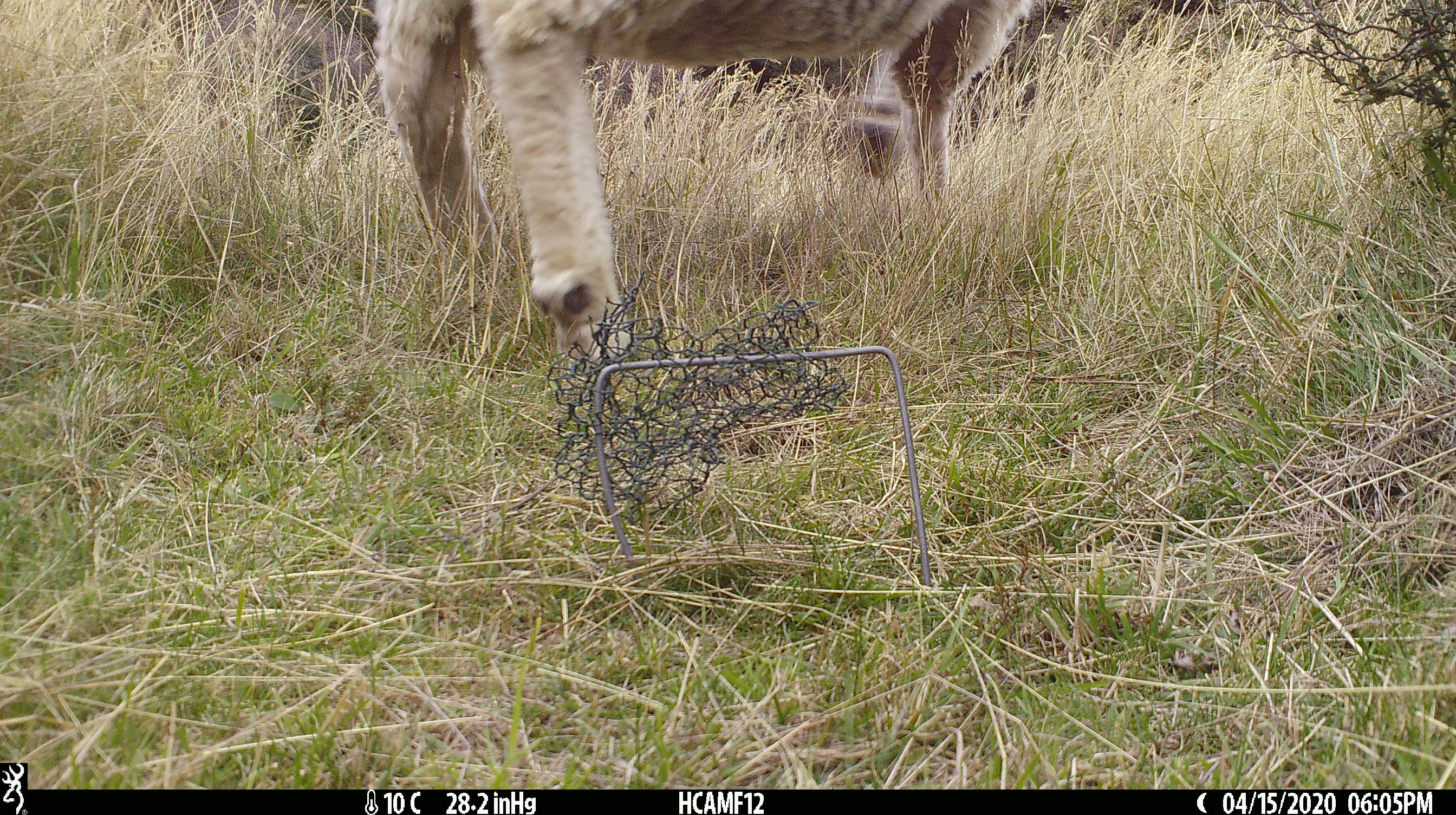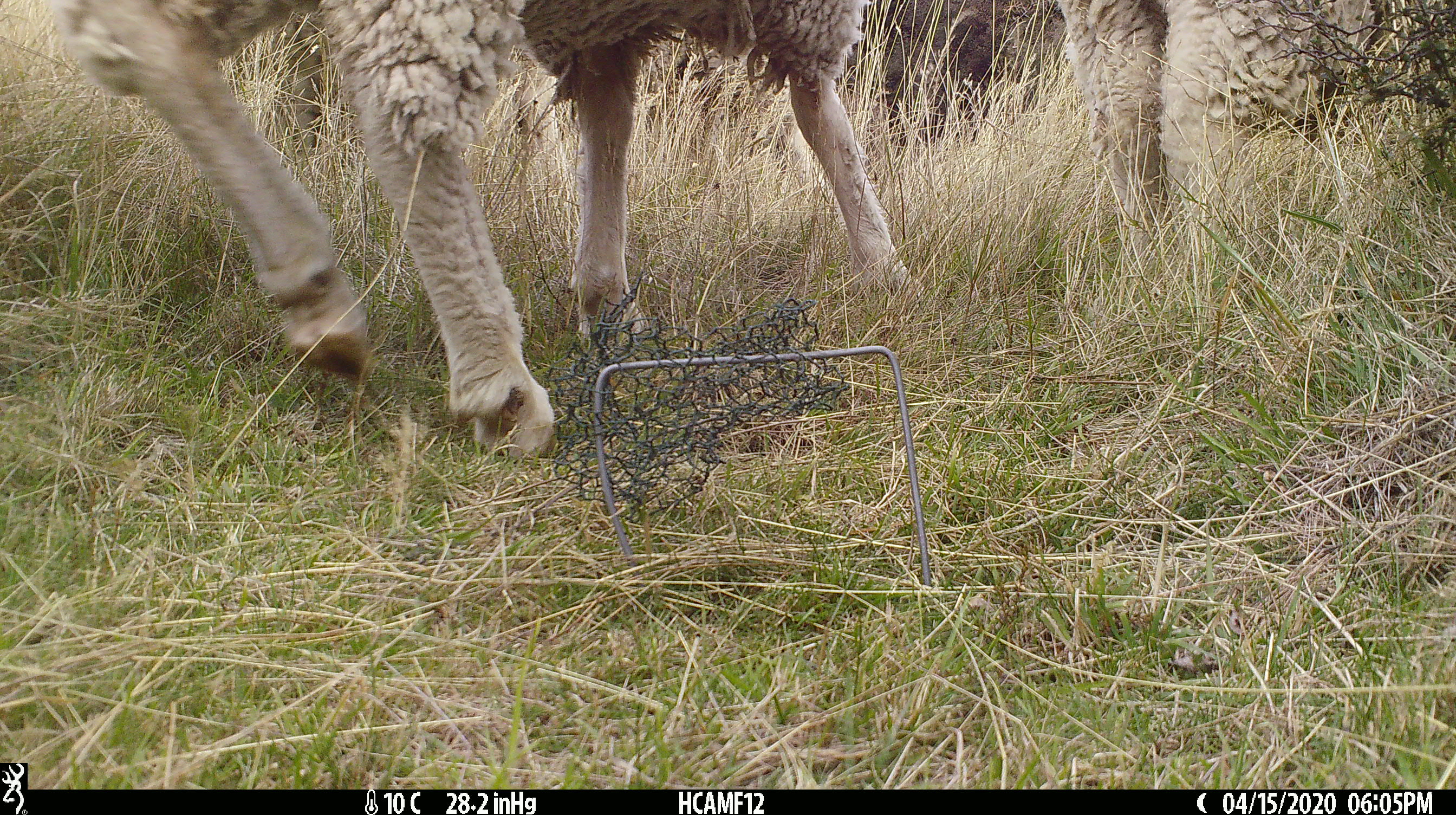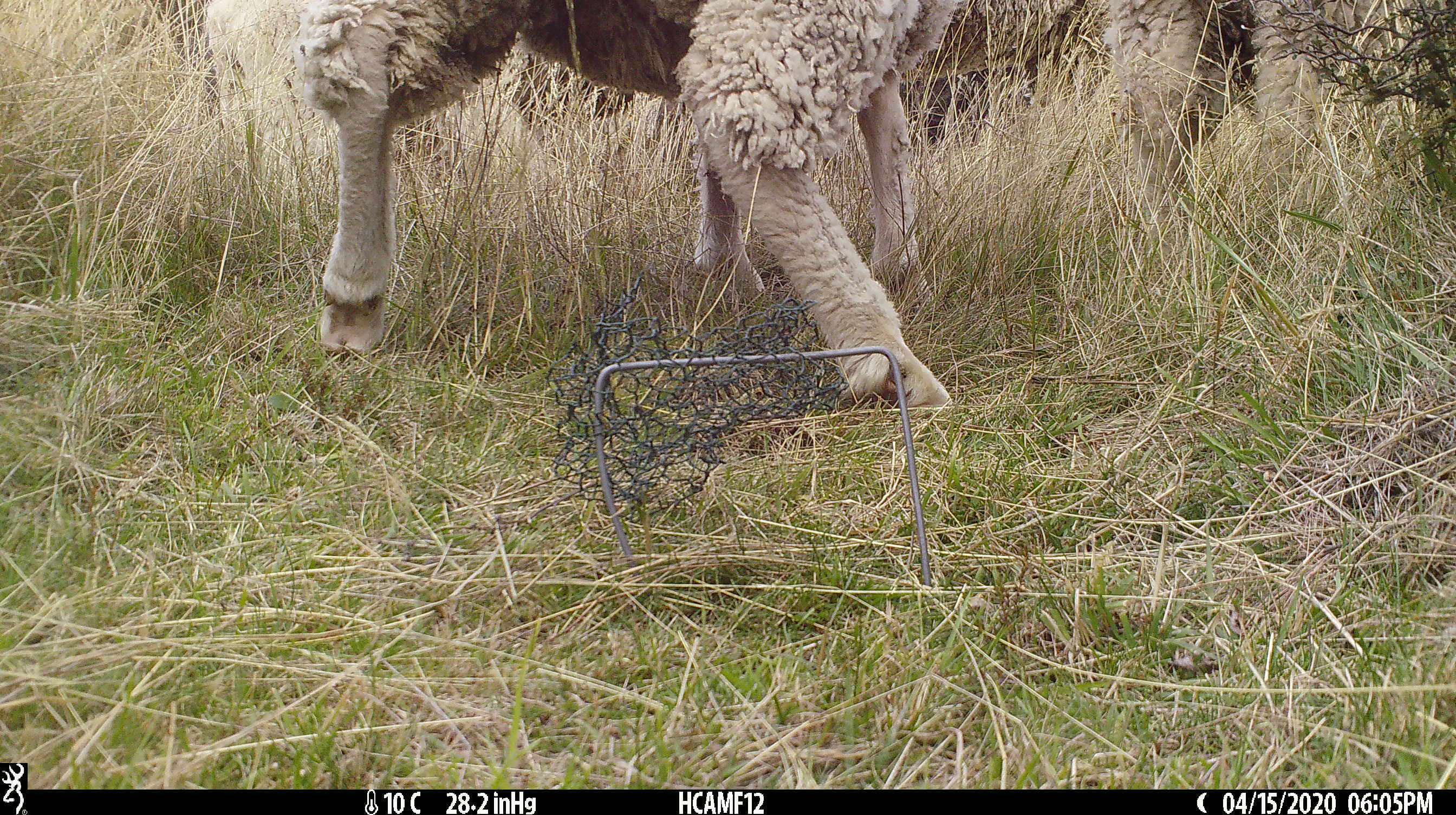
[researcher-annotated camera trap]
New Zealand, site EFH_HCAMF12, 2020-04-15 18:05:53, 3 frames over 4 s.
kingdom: Animalia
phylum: Chordata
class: Mammalia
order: Artiodactyla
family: Bovidae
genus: Ovis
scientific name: Ovis aries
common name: domestic sheep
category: sheep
Sheep (domestic sheep) (Ovis aries).